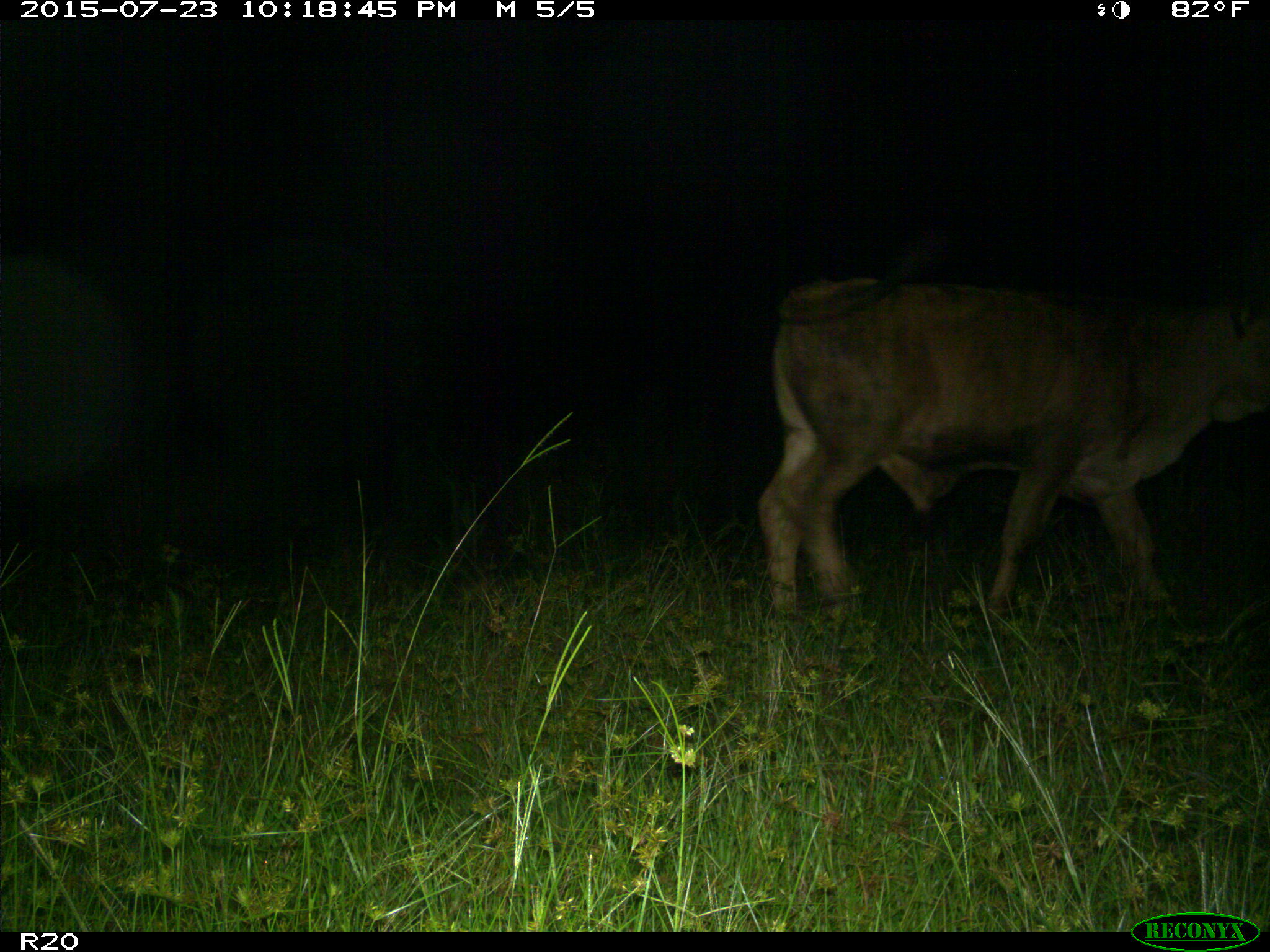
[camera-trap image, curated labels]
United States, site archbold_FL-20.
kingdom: Animalia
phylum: Chordata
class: Mammalia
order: Artiodactyla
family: Bovidae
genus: Bos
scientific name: Bos taurus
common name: domestic cow